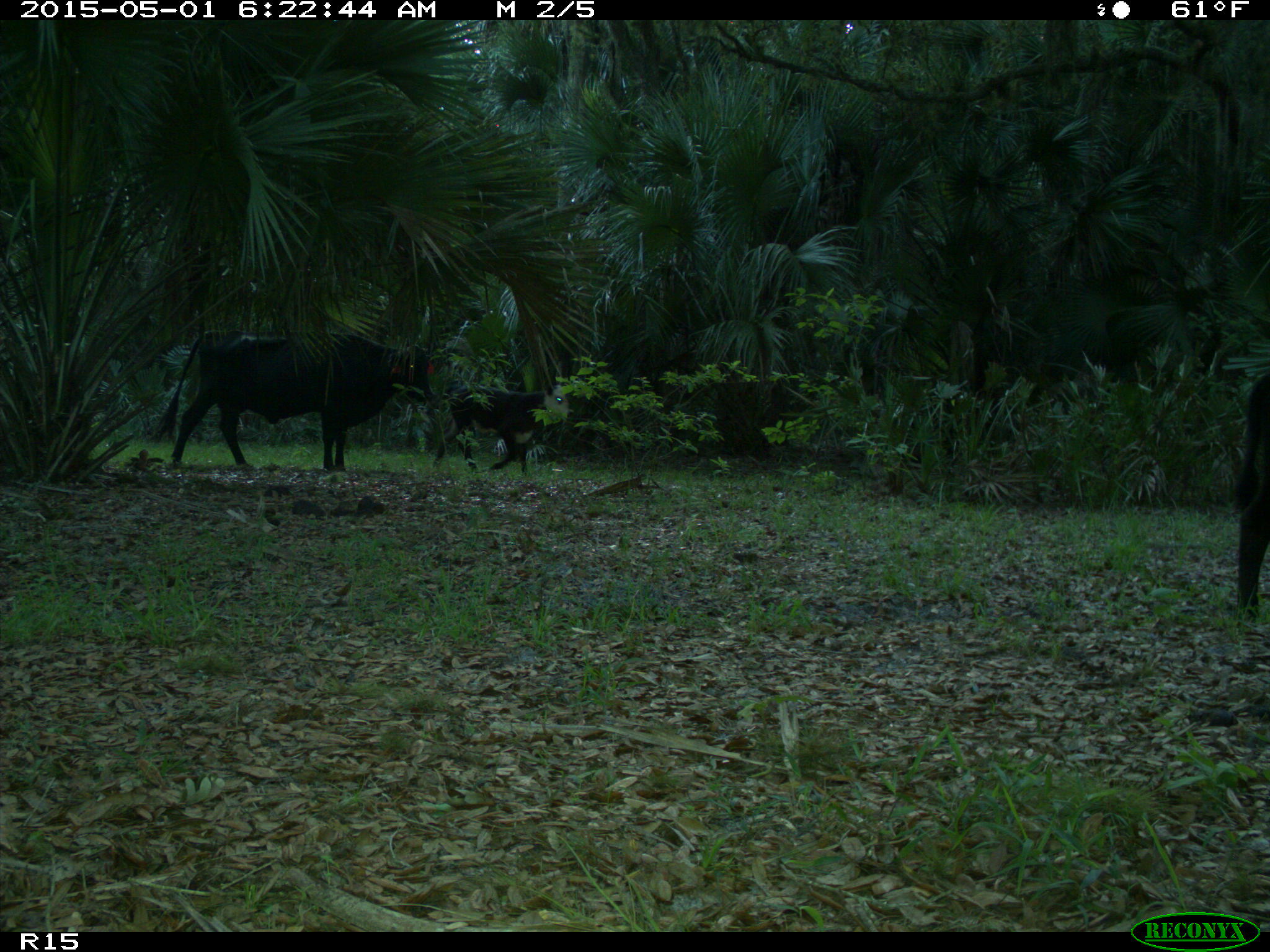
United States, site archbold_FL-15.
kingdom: Animalia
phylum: Chordata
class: Mammalia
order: Artiodactyla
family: Bovidae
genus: Bos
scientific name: Bos taurus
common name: domestic cow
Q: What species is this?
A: Bos taurus (domestic cow).